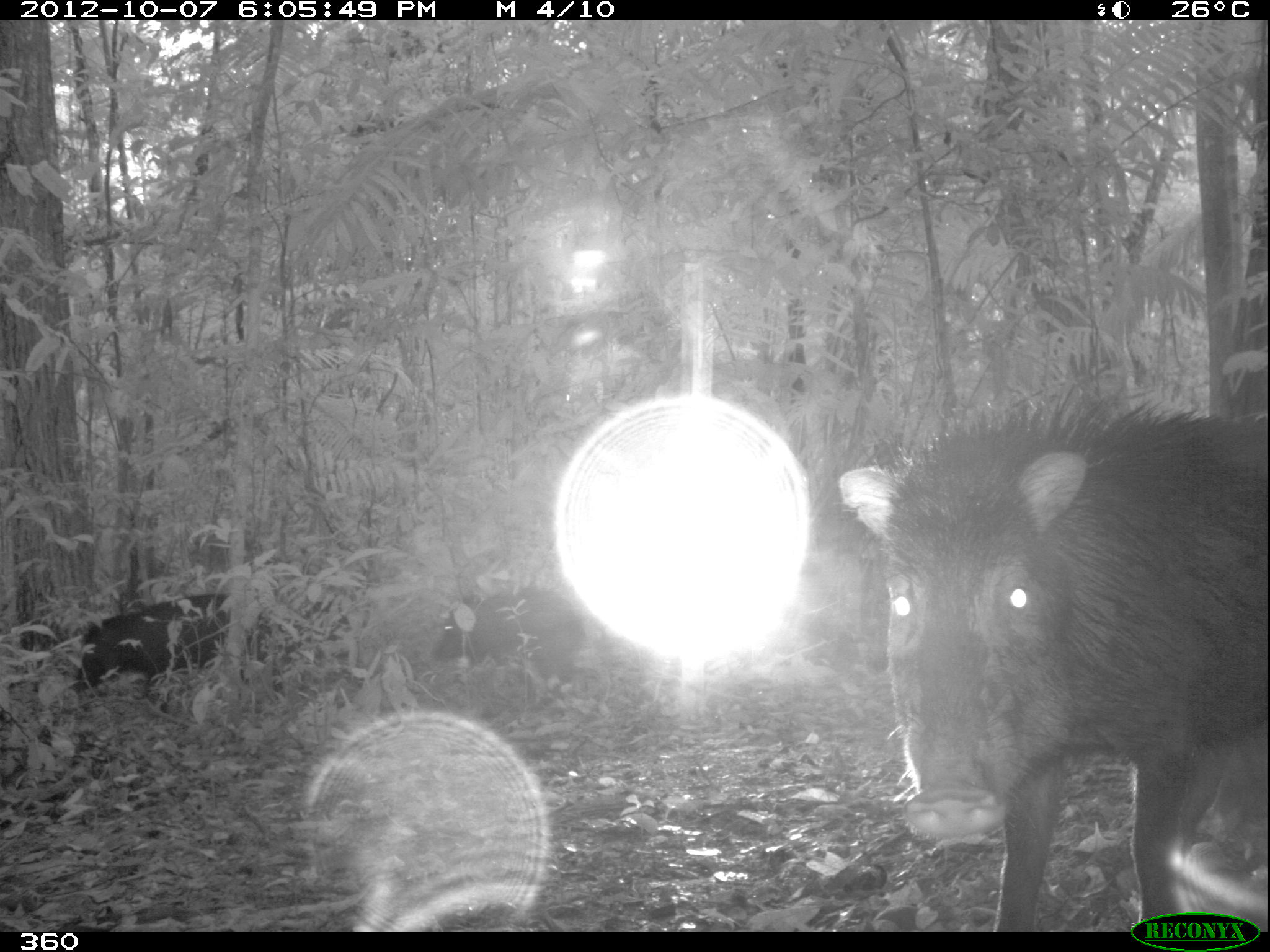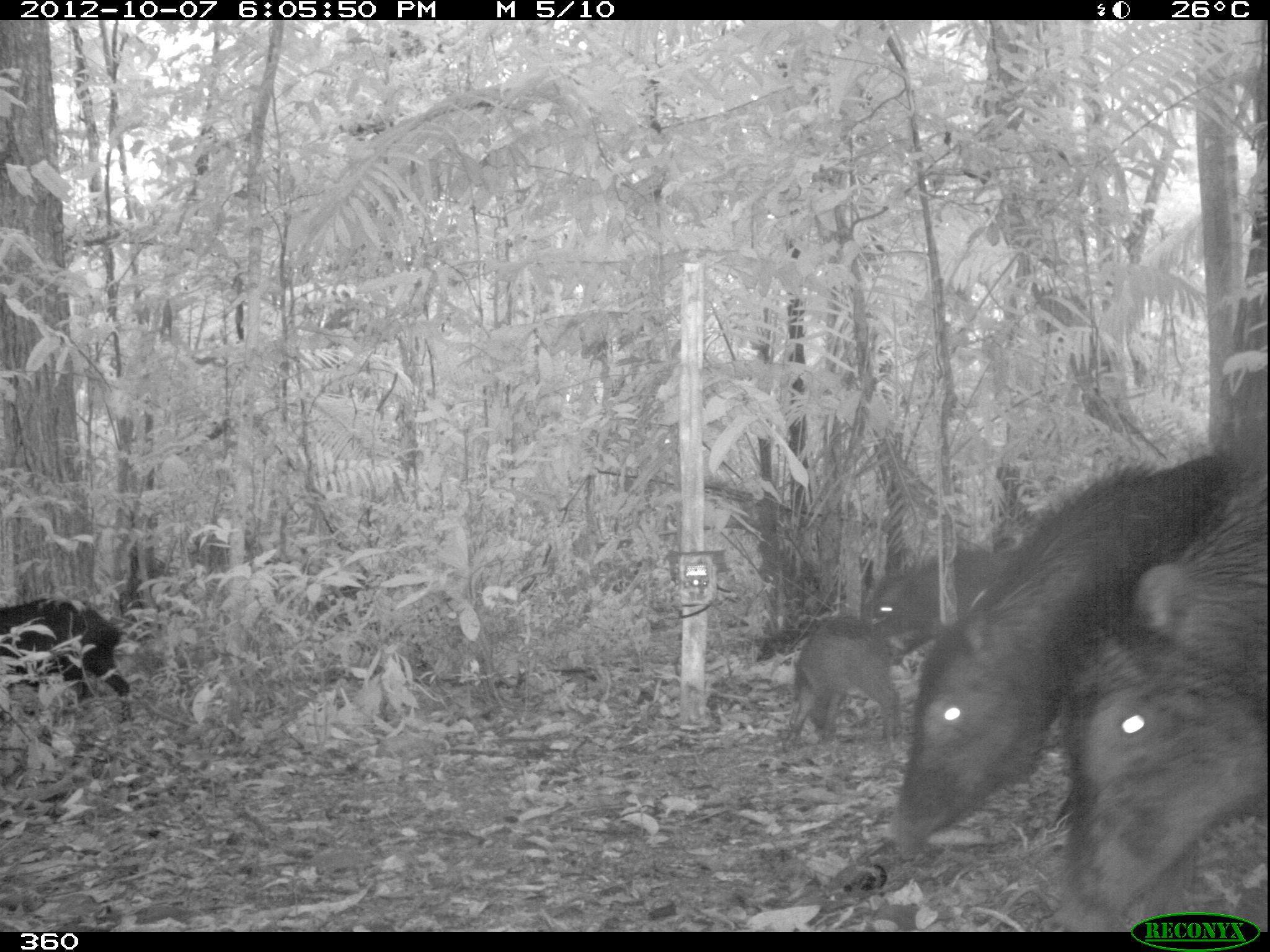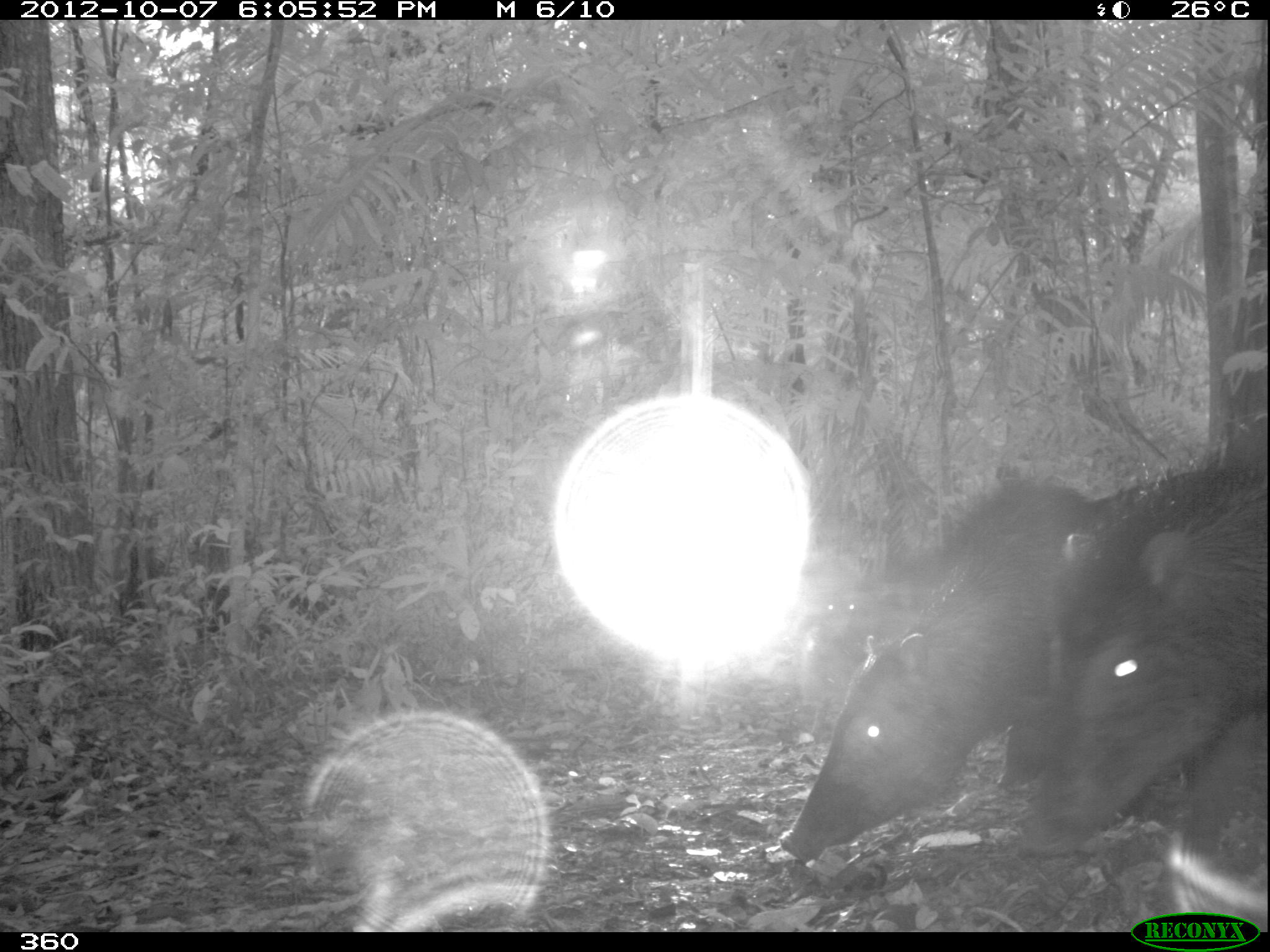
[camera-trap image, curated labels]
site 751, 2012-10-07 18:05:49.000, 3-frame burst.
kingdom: Animalia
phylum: Chordata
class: Mammalia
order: Artiodactyla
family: Tayassuidae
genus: Tayassu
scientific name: Tayassu pecari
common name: white-lipped peccary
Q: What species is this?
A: Tayassu pecari (white-lipped peccary).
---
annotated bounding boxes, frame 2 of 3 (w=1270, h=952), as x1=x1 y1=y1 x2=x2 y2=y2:
tayassu pecari: x1=887 y1=448 x2=1248 y2=861; x1=1052 y1=456 x2=1267 y2=932; x1=780 y1=619 x2=901 y2=754; x1=0 y1=597 x2=129 y2=721; x1=861 y1=547 x2=1033 y2=633